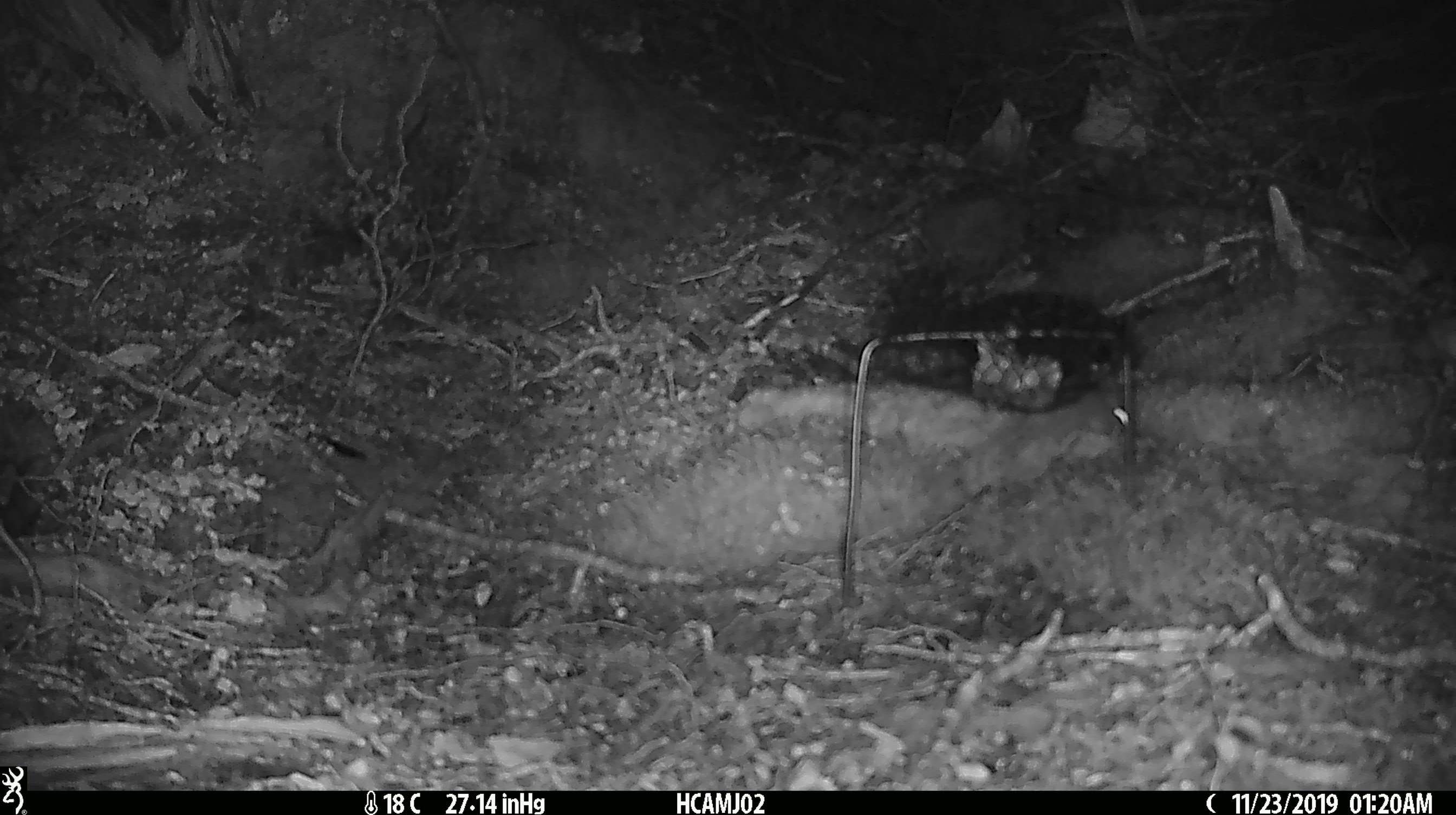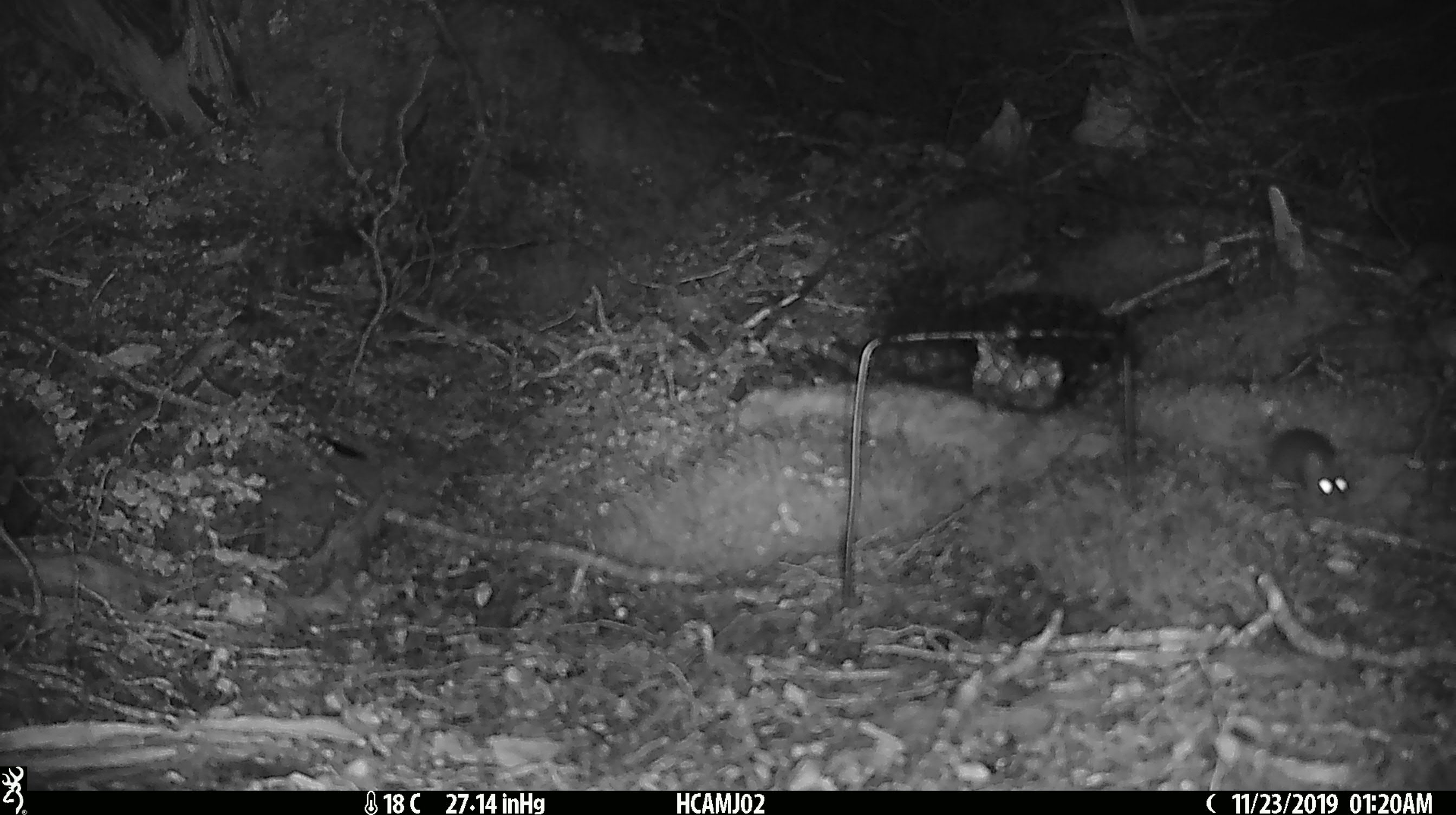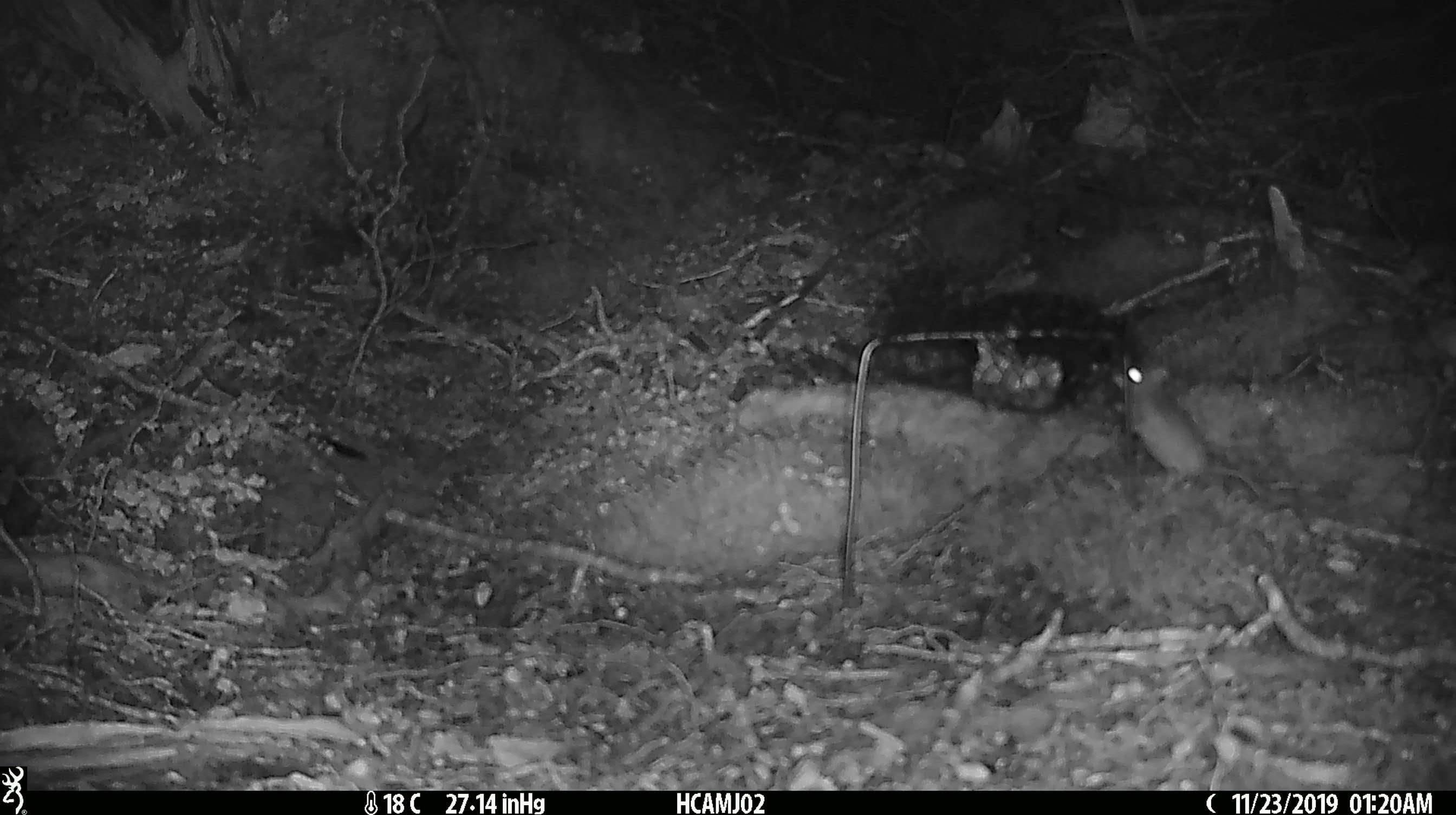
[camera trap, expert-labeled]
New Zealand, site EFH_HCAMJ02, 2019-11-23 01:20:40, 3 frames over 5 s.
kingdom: Animalia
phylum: Chordata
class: Mammalia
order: Rodentia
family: Muridae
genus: Mus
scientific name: Mus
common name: mouse